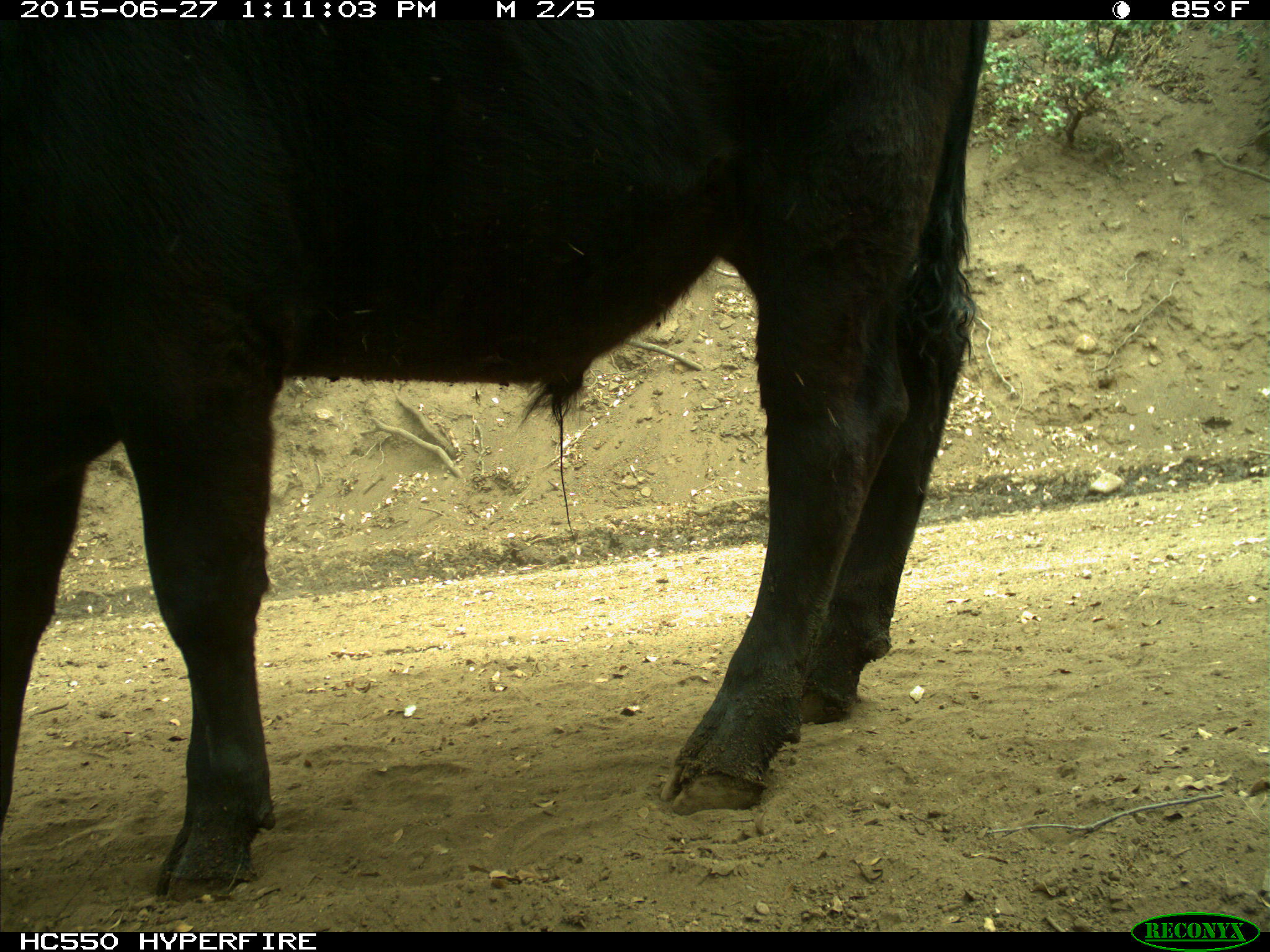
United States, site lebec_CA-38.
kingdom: Animalia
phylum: Chordata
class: Mammalia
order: Artiodactyla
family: Bovidae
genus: Bos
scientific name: Bos taurus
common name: domestic cow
Bos taurus (domestic cow).